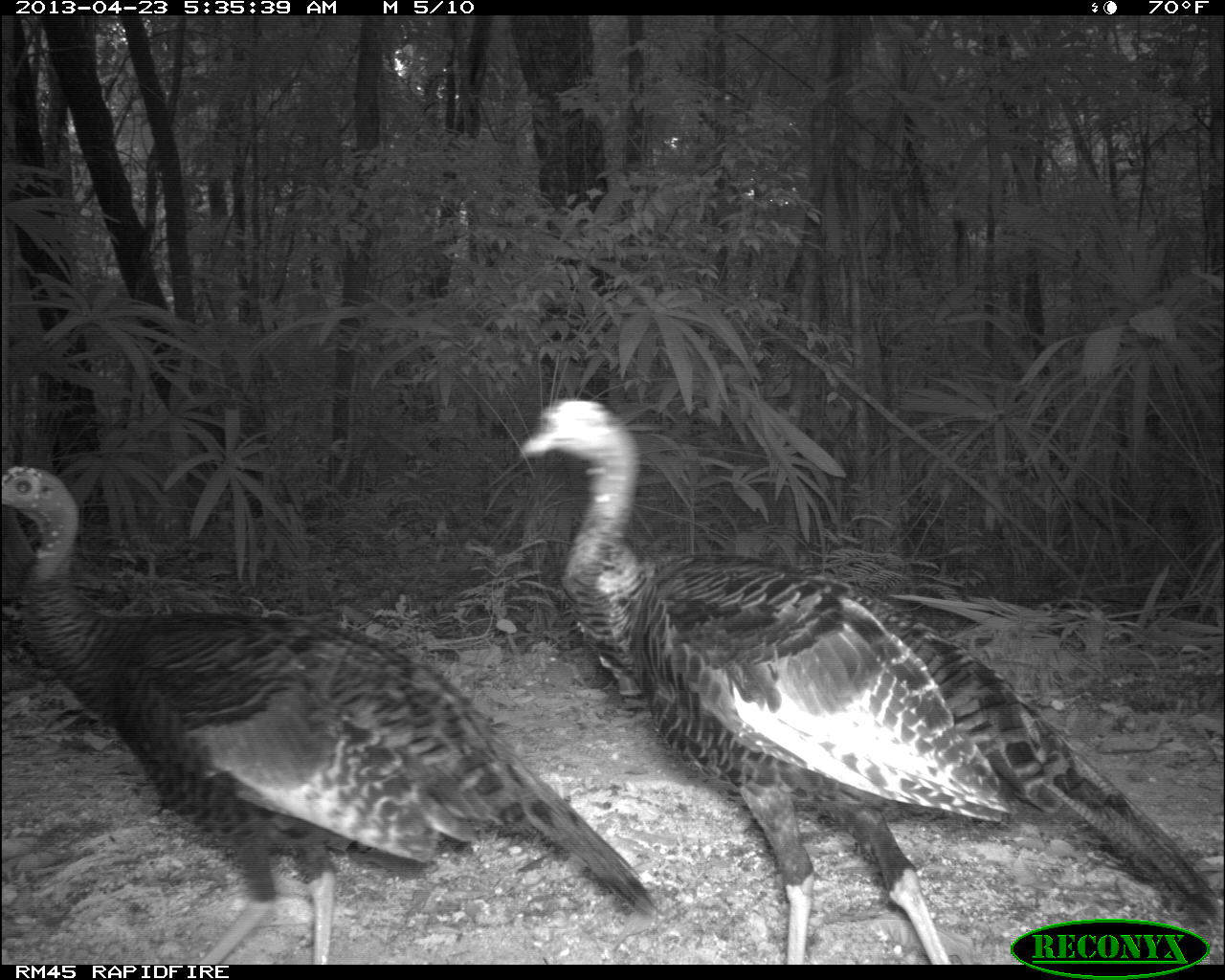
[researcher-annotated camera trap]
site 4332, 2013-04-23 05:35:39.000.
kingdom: Animalia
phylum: Chordata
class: Aves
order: Galliformes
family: Phasianidae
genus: Meleagris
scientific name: Meleagris ocellata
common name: ocellated turkey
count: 3